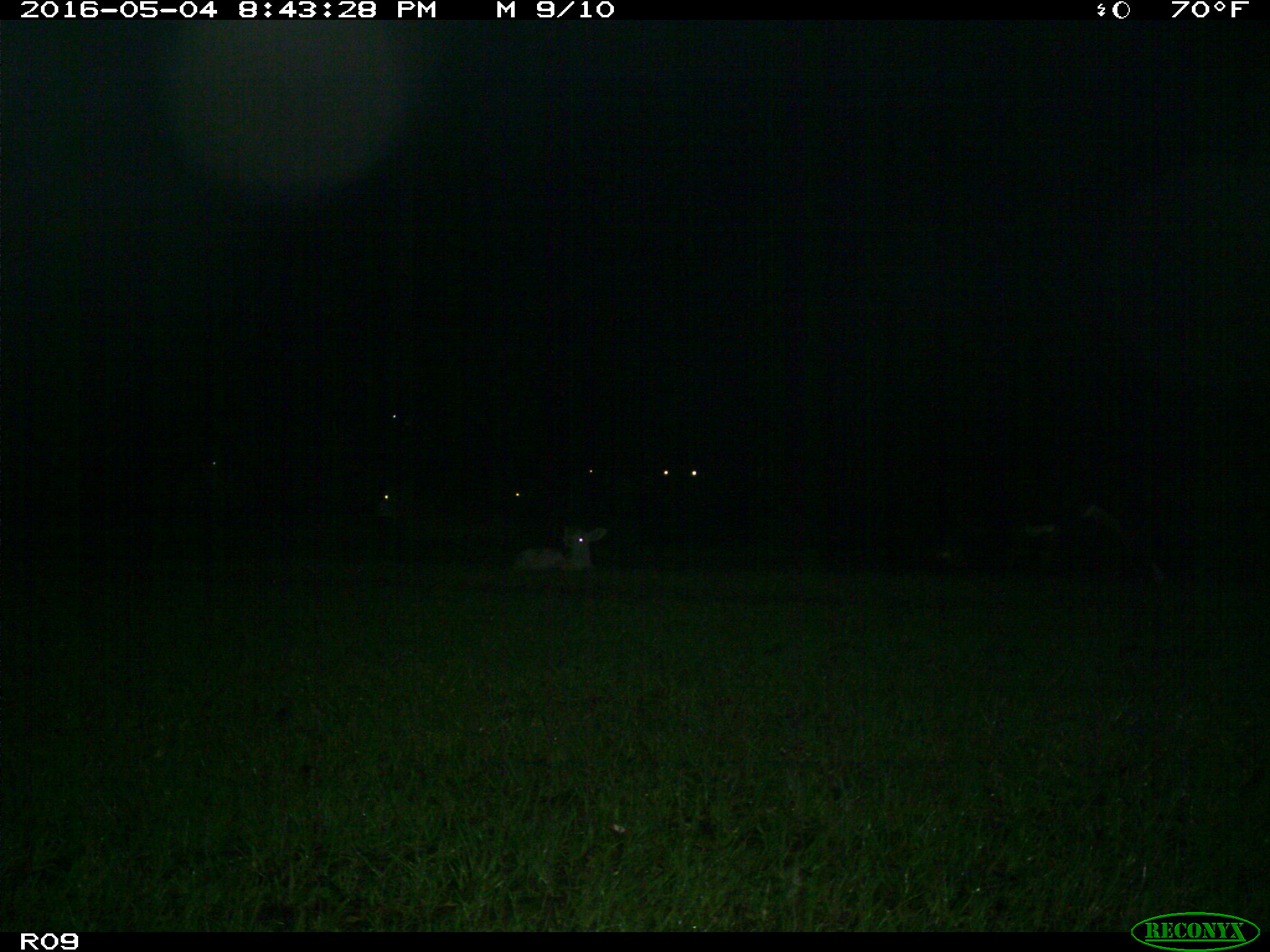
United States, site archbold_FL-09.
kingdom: Animalia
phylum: Chordata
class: Mammalia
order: Artiodactyla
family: Bovidae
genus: Bos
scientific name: Bos taurus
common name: domestic cow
Bos taurus (domestic cow).